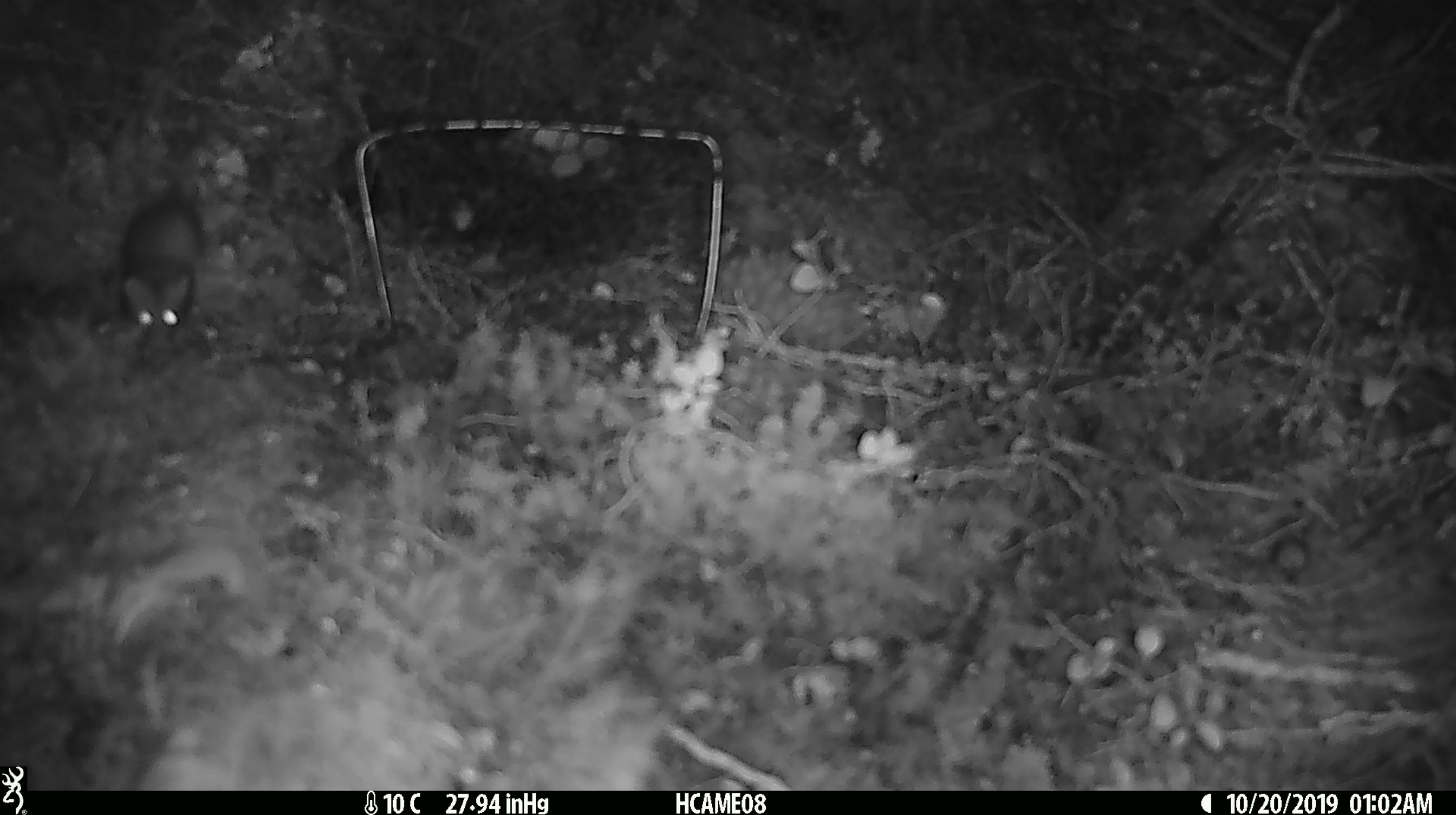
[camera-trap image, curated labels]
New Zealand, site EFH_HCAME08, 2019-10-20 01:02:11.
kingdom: Animalia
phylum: Chordata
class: Mammalia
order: Rodentia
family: Muridae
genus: Mus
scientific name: Mus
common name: mouse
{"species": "mouse (Mus)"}